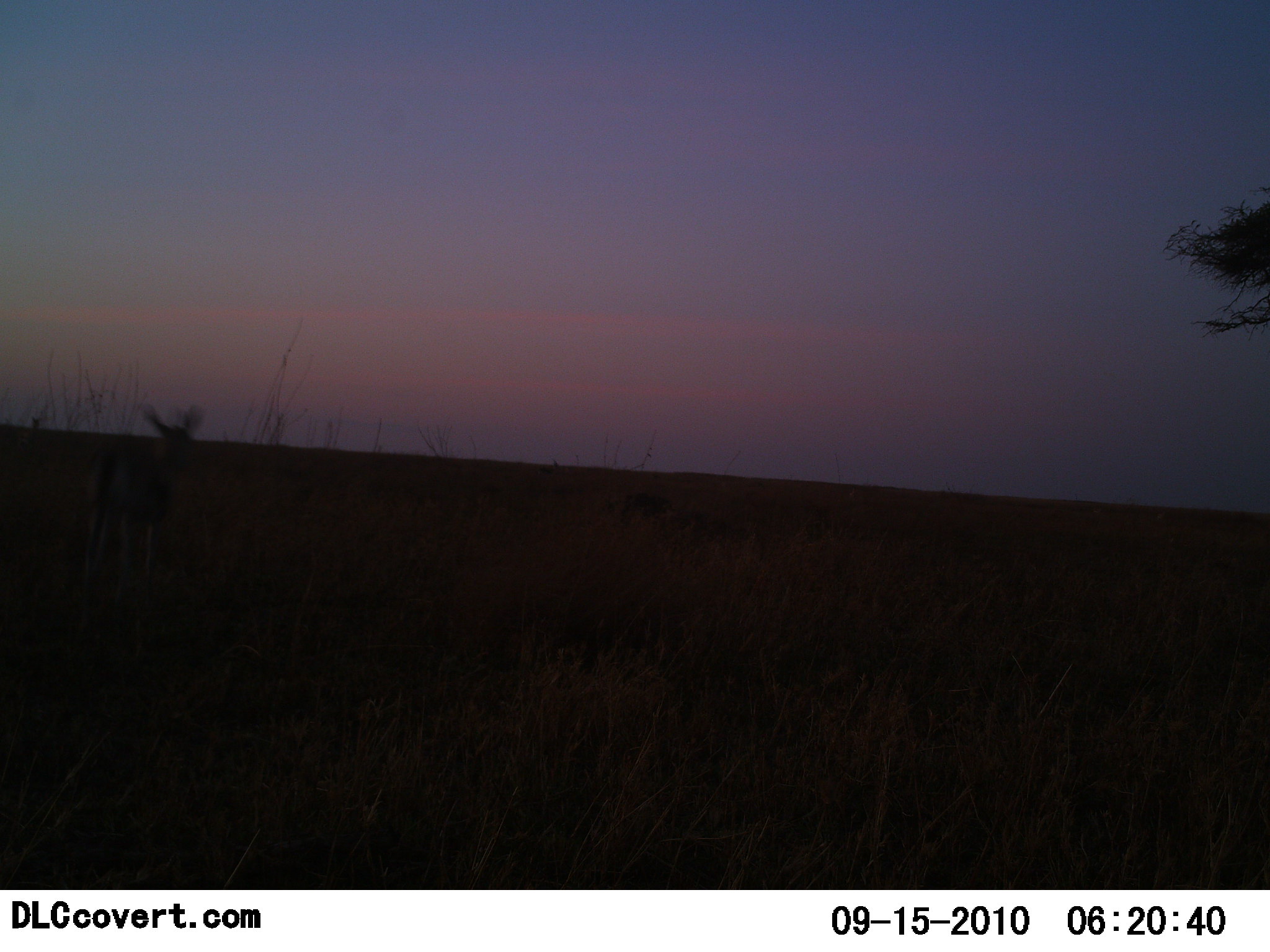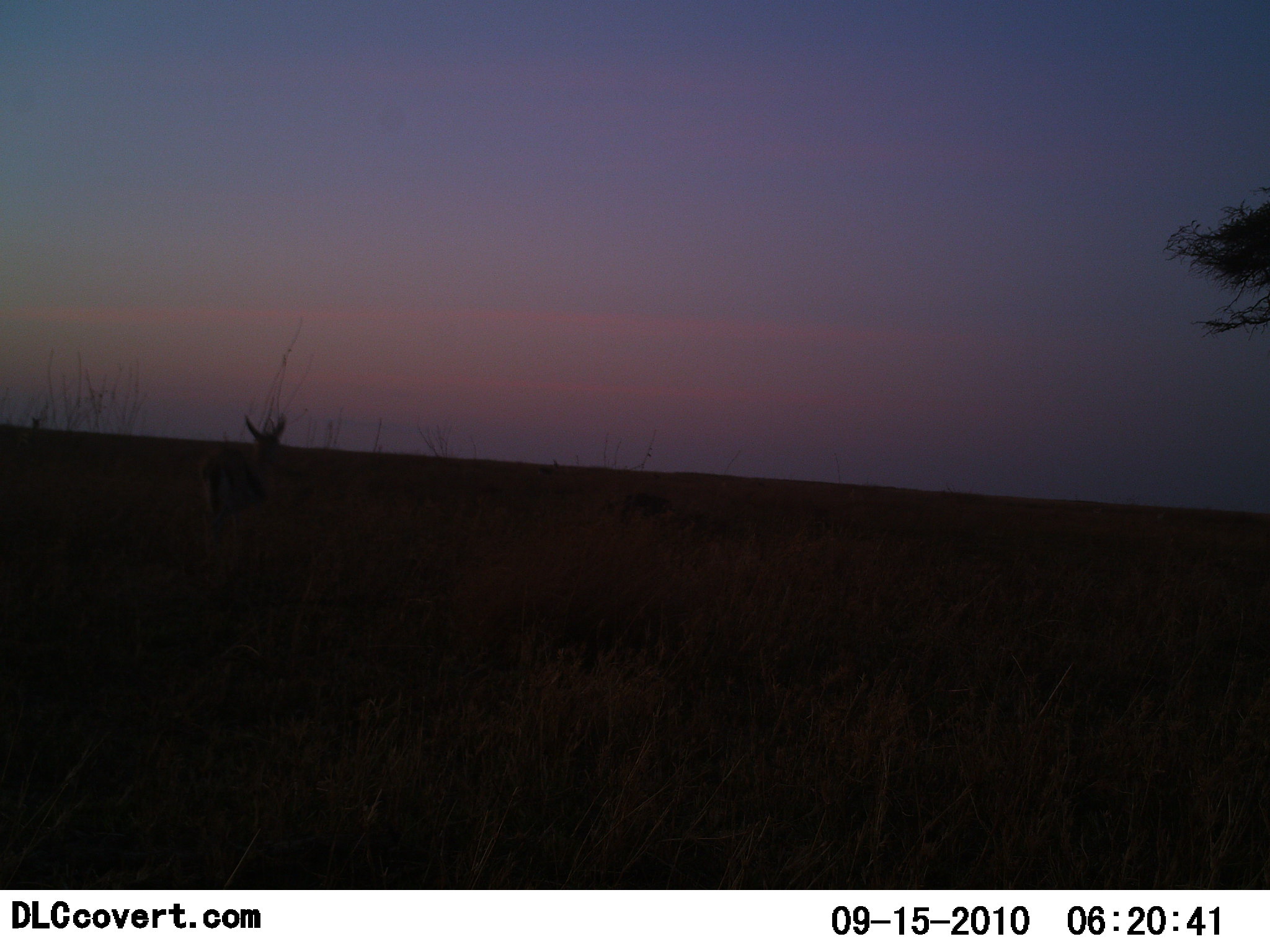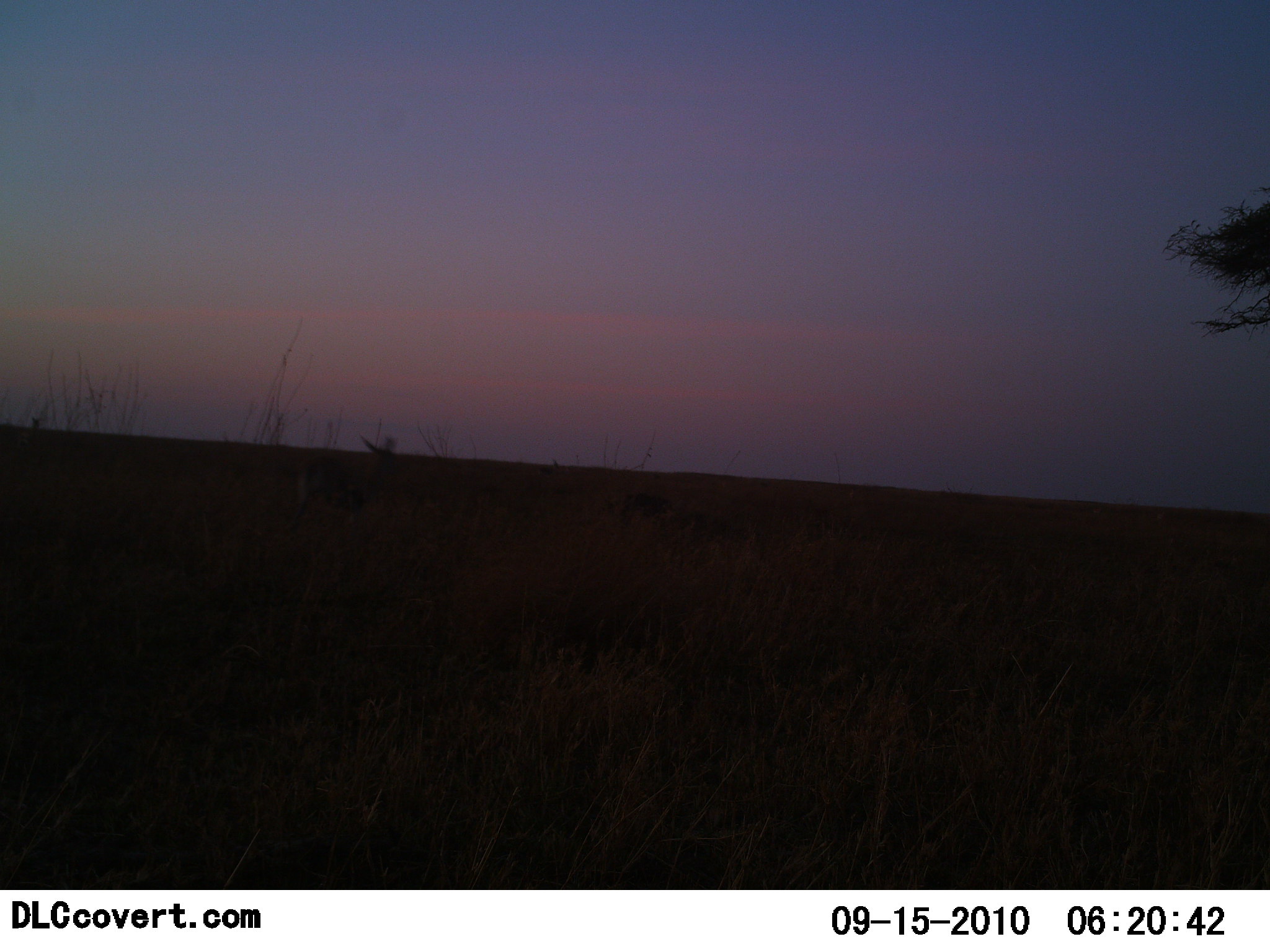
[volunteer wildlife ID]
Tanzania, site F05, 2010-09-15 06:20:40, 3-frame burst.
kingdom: Animalia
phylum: Chordata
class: Mammalia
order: Artiodactyla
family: Bovidae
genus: Eudorcas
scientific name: Eudorcas thomsonii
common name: thomson's gazelle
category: gazellethomsons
Gazellethomsons (thomson's gazelle) (Eudorcas thomsonii), count 1. Behavior (volunteer vote fractions): standing 8%, resting 0%, moving 92%, interacting 0%. Young present (vote fraction): 0%. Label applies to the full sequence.